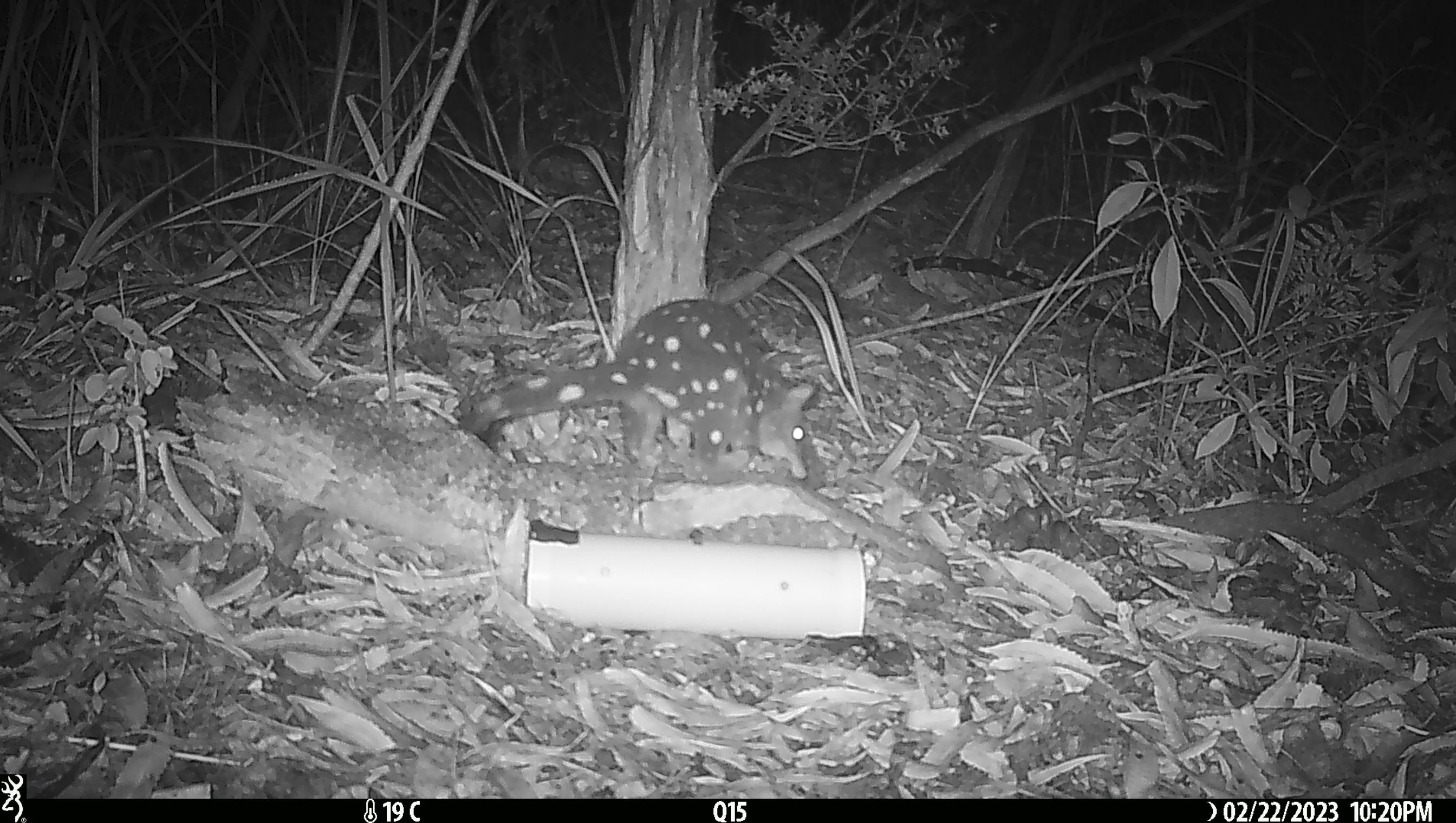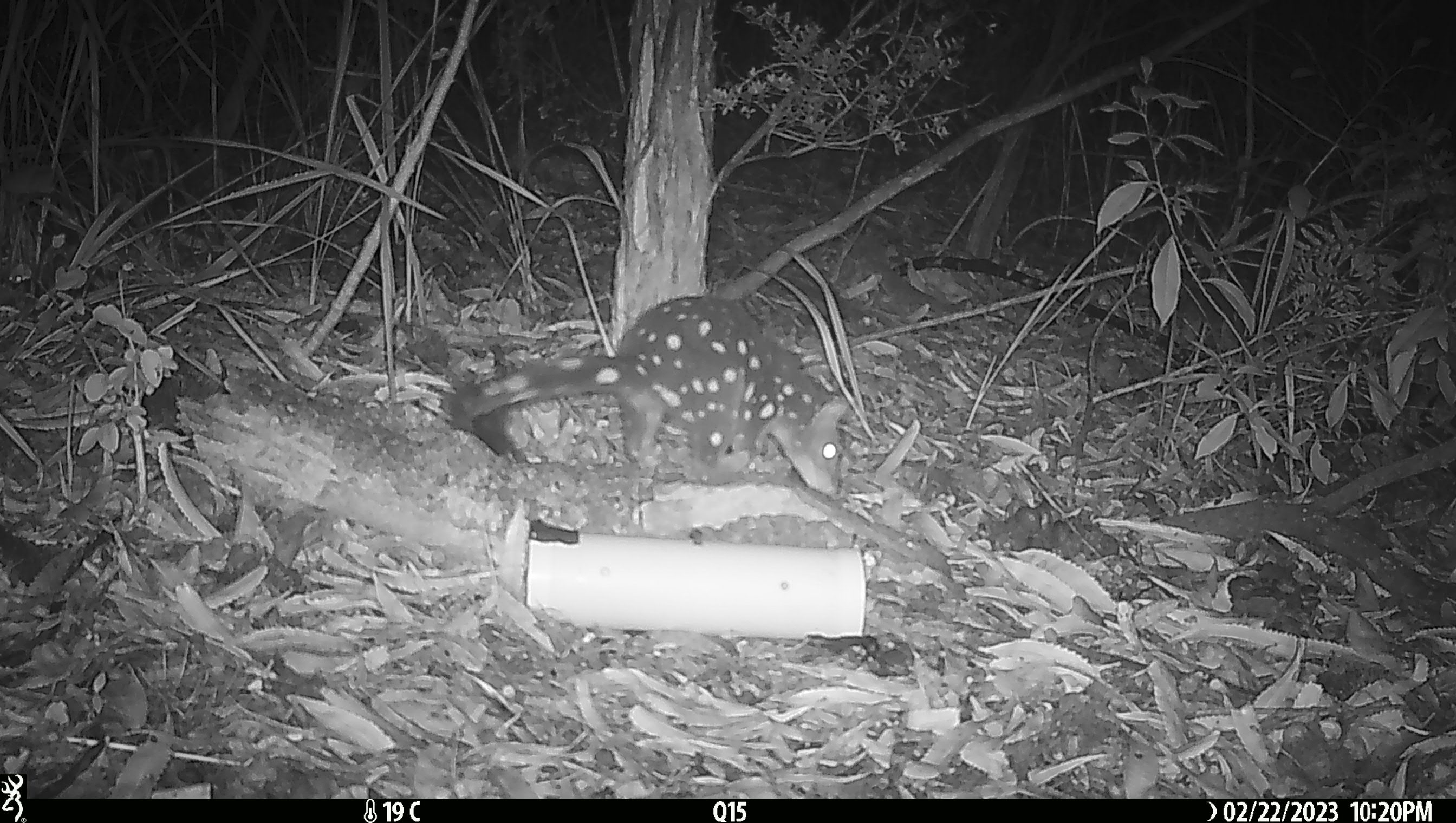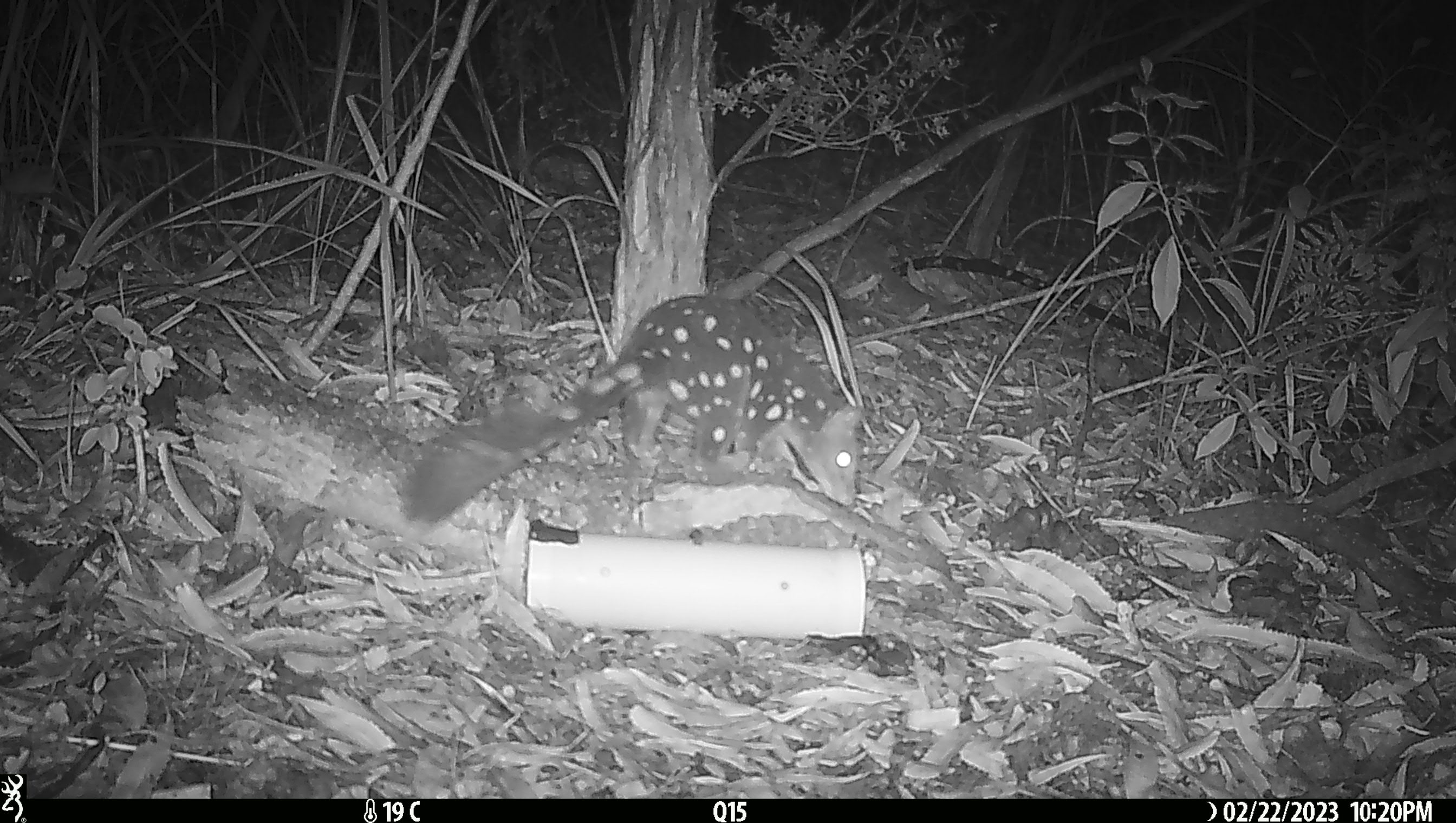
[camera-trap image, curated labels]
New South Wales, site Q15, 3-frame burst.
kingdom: Animalia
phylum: Chordata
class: Mammalia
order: Dasyuromorphia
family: Dasyuridae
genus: Dasyurus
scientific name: Dasyurus maculatus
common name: spotted-tailed quoll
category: quoll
Quoll (spotted-tailed quoll) (Dasyurus maculatus).